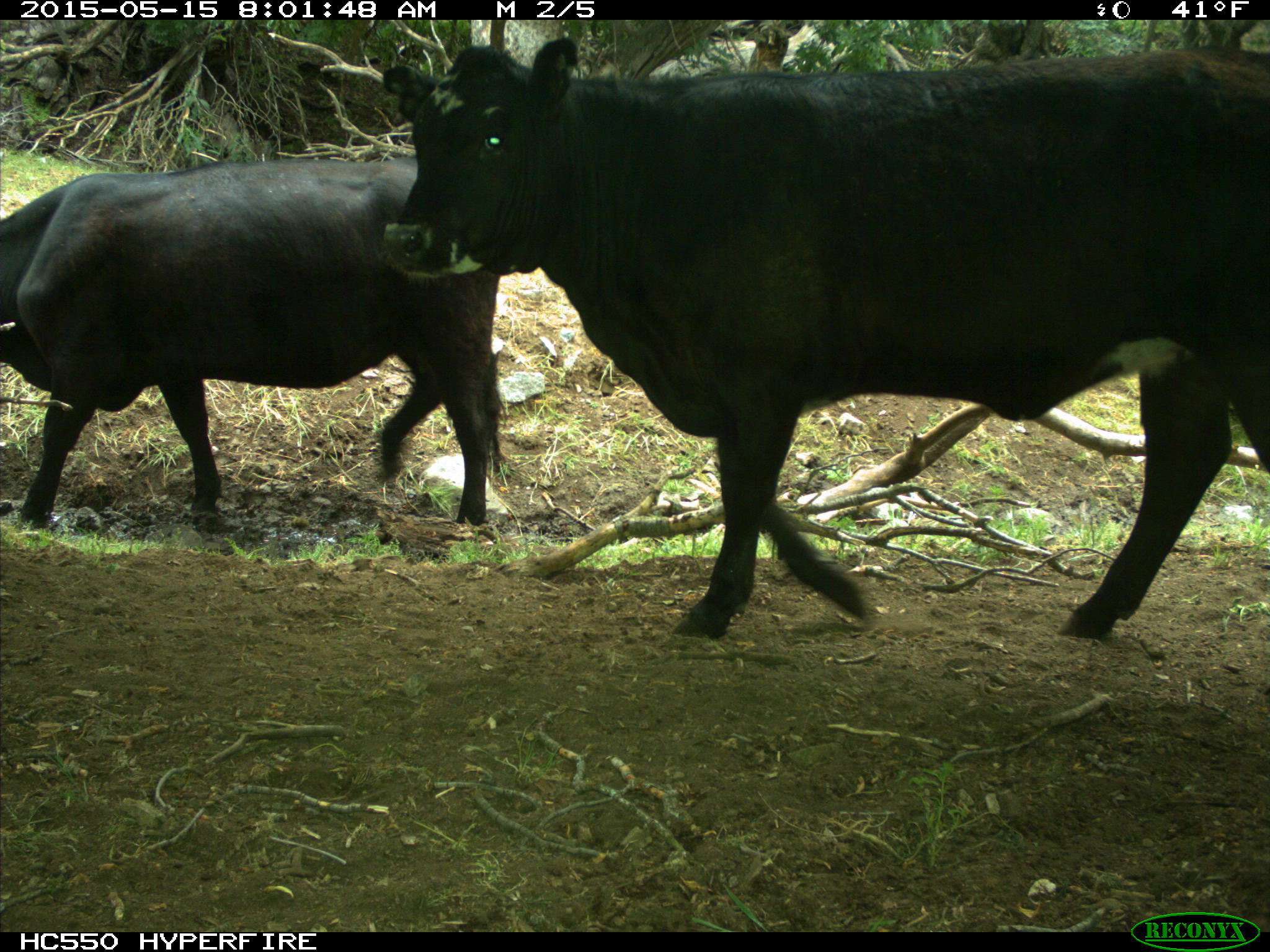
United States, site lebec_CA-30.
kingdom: Animalia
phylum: Chordata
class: Mammalia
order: Artiodactyla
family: Bovidae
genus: Bos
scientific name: Bos taurus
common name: domestic cow